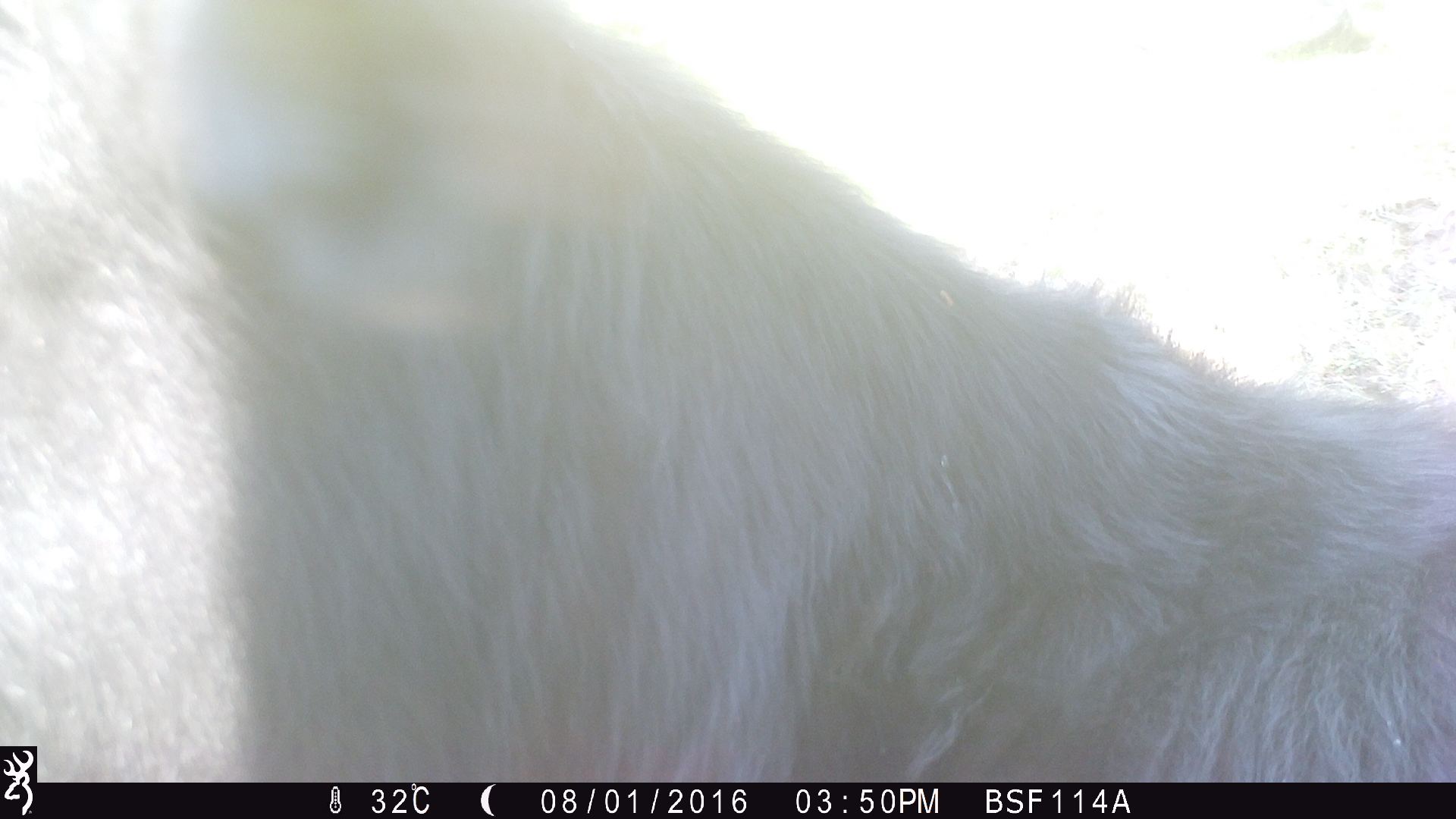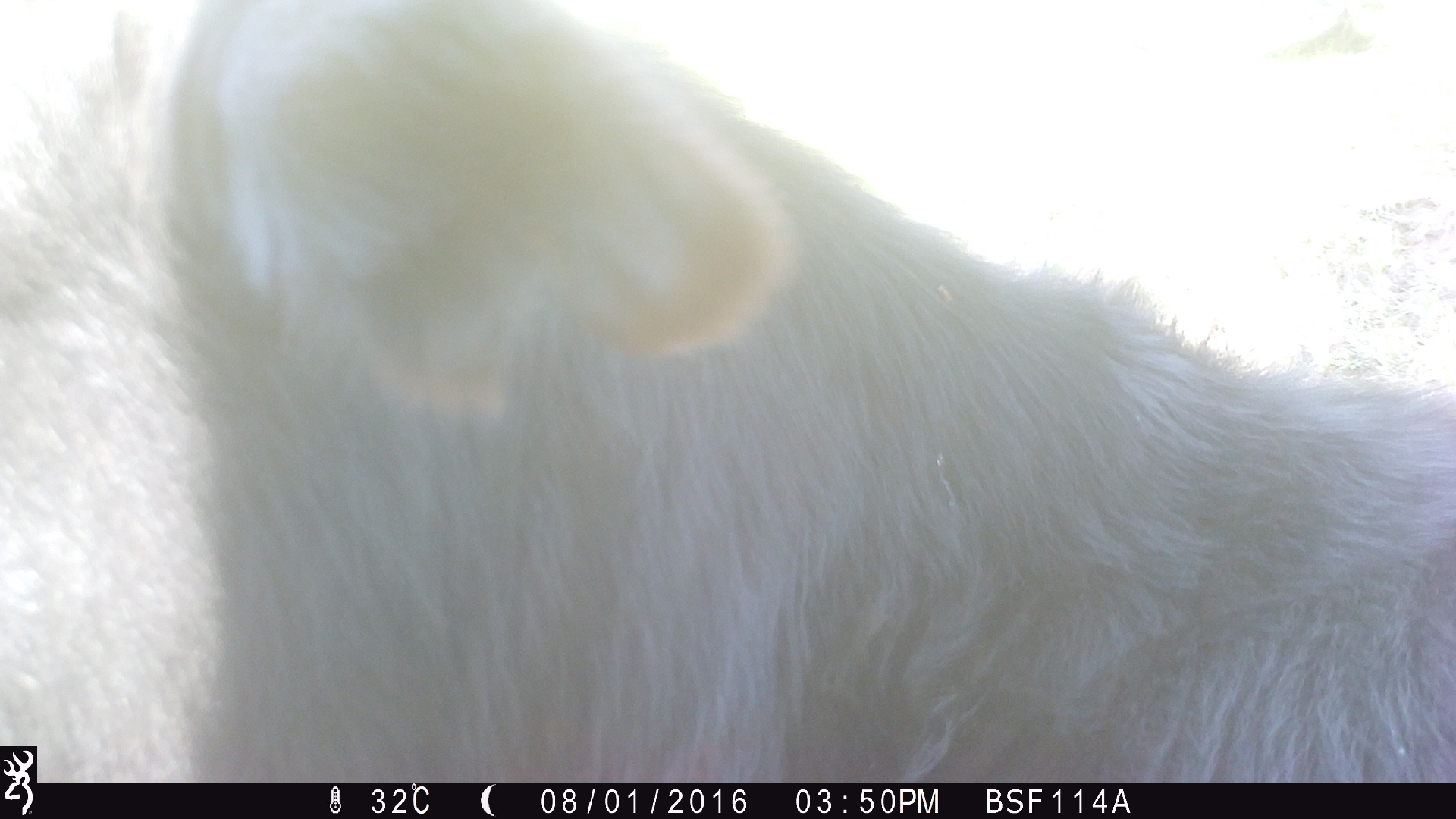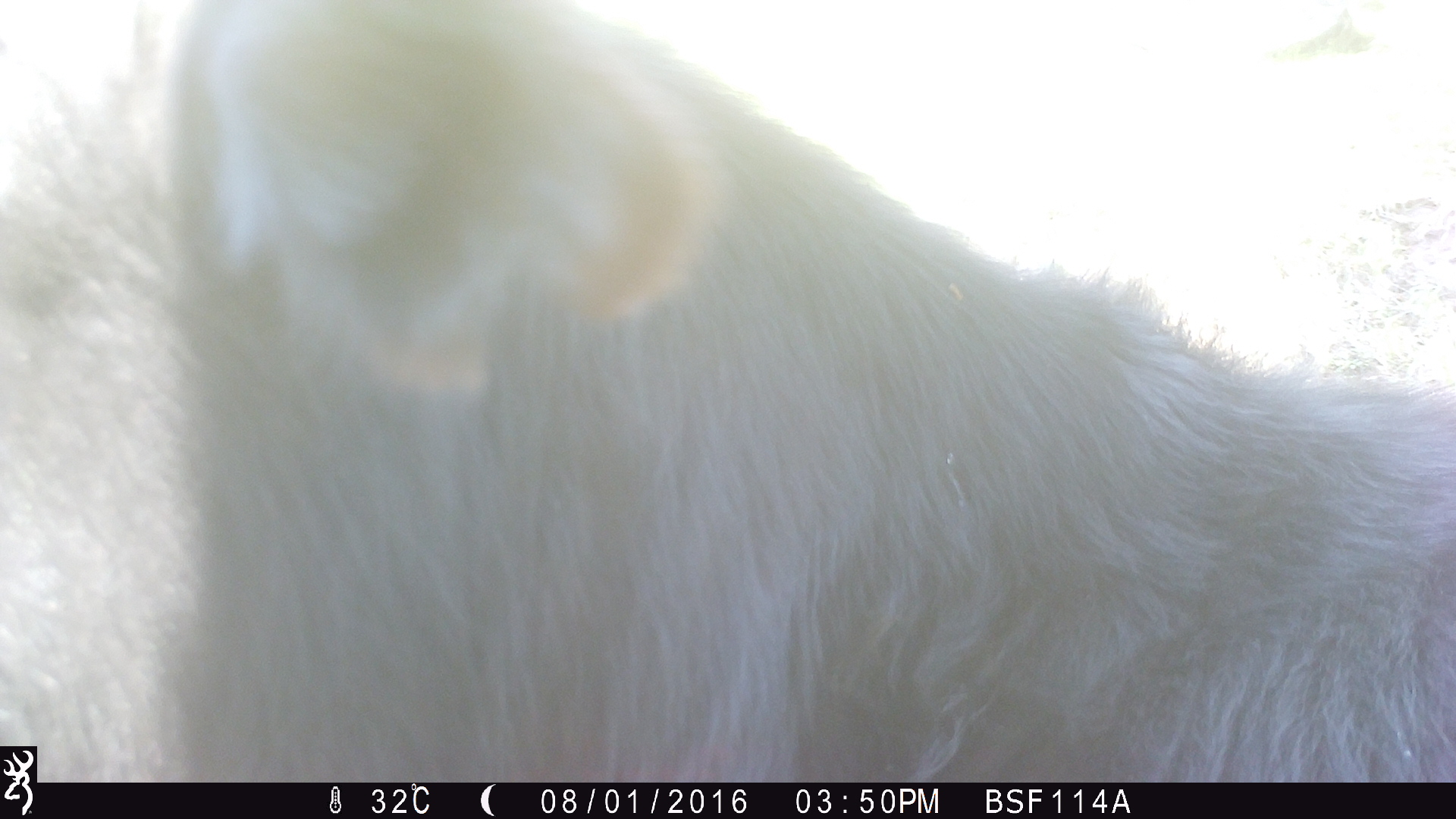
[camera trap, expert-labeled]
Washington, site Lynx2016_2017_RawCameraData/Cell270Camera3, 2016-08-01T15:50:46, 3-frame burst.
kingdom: Animalia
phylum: Chordata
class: Mammalia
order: Artiodactyla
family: Bovidae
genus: Bos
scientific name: Bos taurus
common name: domestic cattle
Domestic cattle (Bos taurus). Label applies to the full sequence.